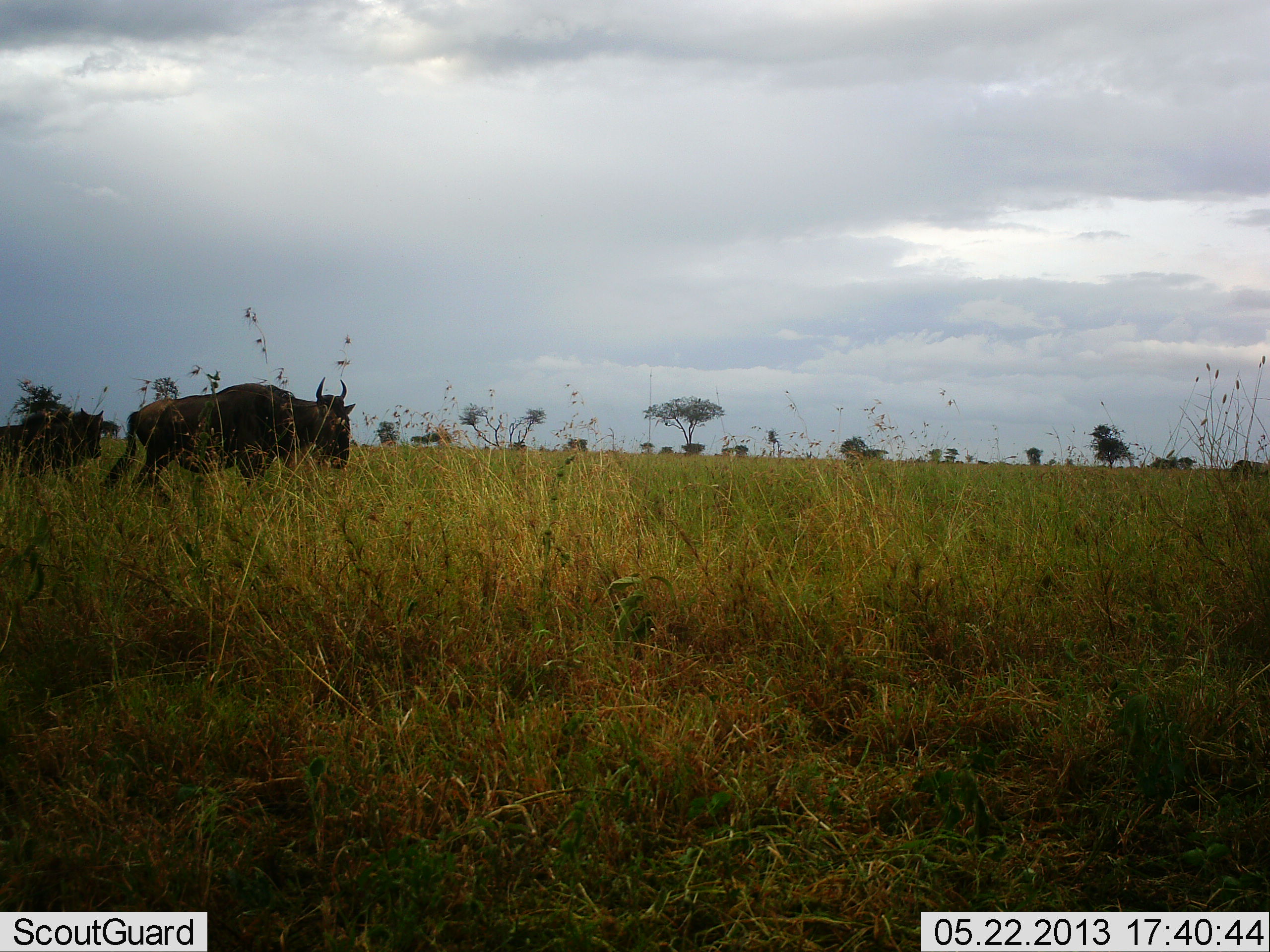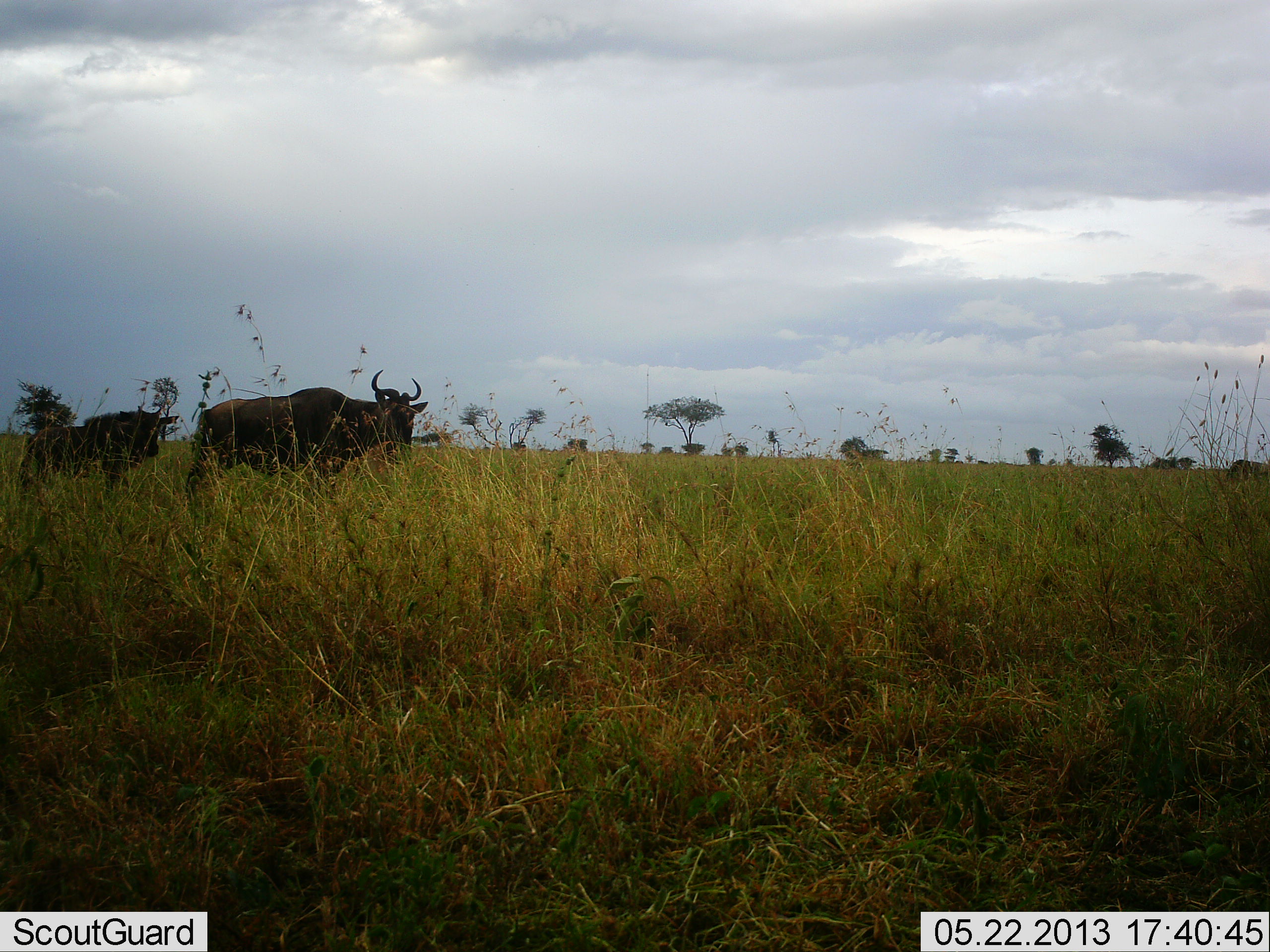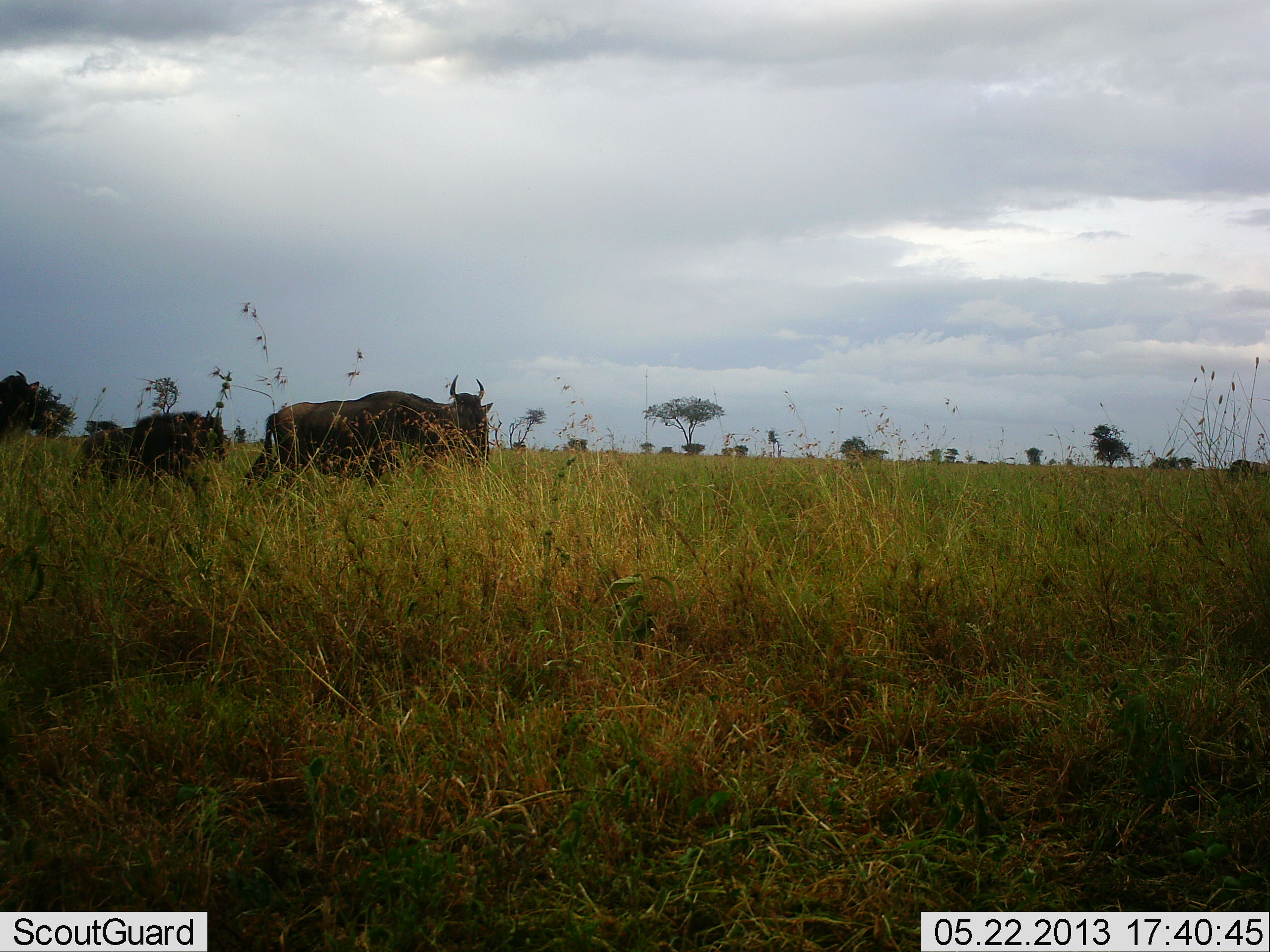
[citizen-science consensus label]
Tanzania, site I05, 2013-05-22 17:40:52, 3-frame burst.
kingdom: Animalia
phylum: Chordata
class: Mammalia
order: Artiodactyla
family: Bovidae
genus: Connochaetes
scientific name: Connochaetes taurinus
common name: blue wildebeest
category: wildebeest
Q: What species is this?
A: Wildebeest (blue wildebeest) (Connochaetes taurinus).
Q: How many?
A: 3.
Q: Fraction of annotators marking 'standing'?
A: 19%.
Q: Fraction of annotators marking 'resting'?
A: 0%.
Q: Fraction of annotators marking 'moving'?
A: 81%.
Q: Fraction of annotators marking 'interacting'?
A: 0%.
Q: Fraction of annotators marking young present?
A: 25%.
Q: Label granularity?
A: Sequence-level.